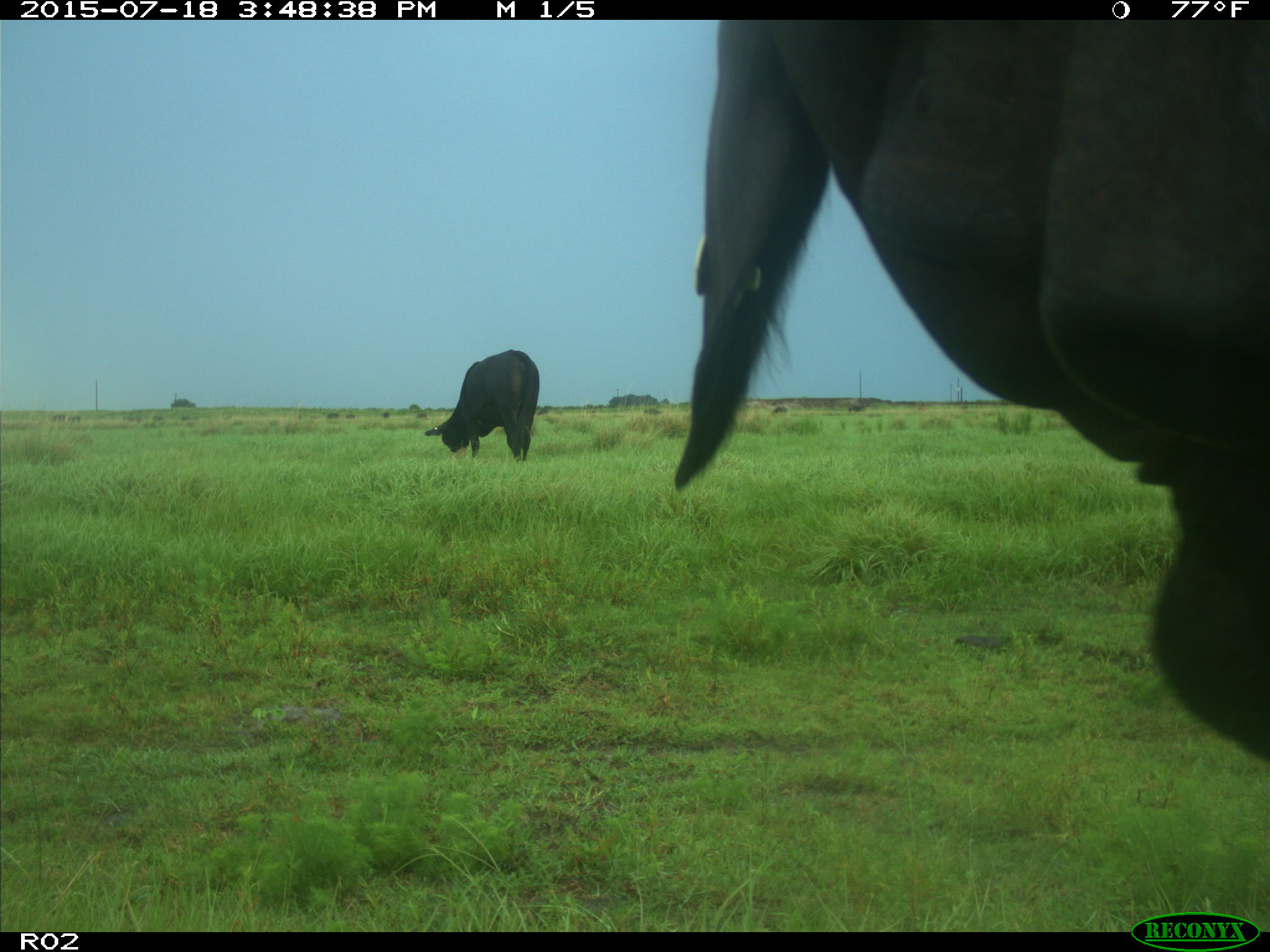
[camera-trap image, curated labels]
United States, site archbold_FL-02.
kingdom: Animalia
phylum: Chordata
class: Mammalia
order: Artiodactyla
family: Bovidae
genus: Bos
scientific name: Bos taurus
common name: domestic cow